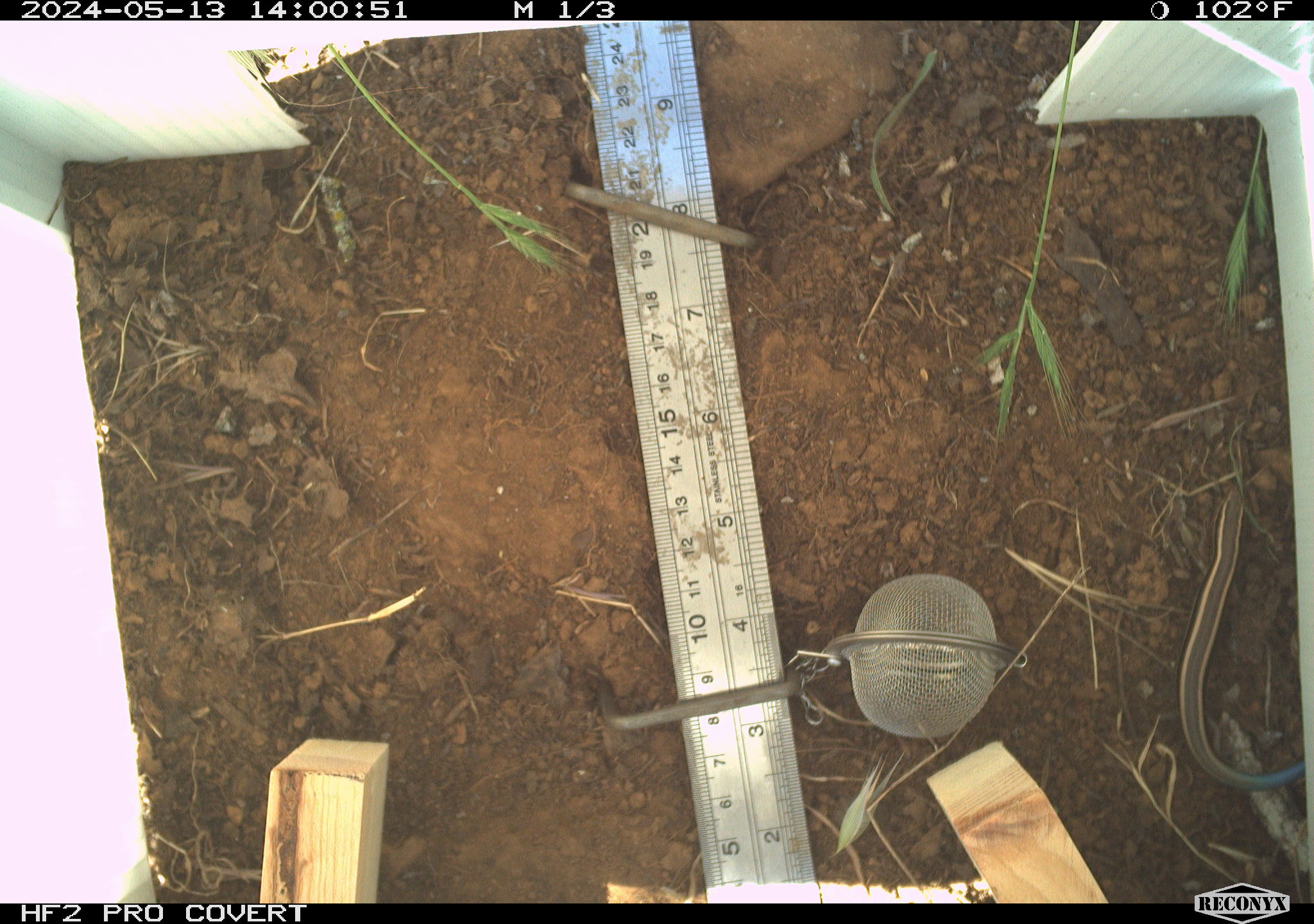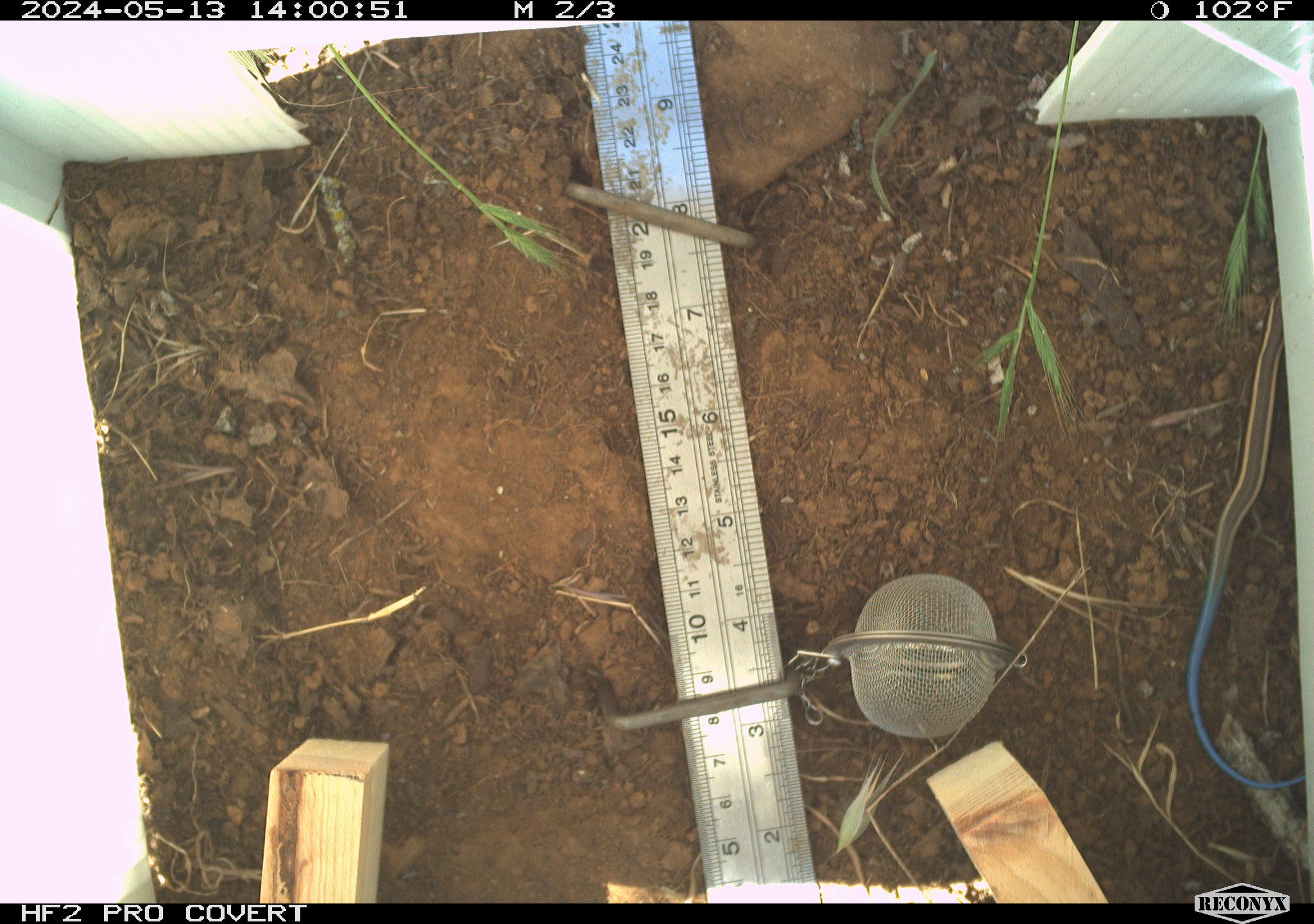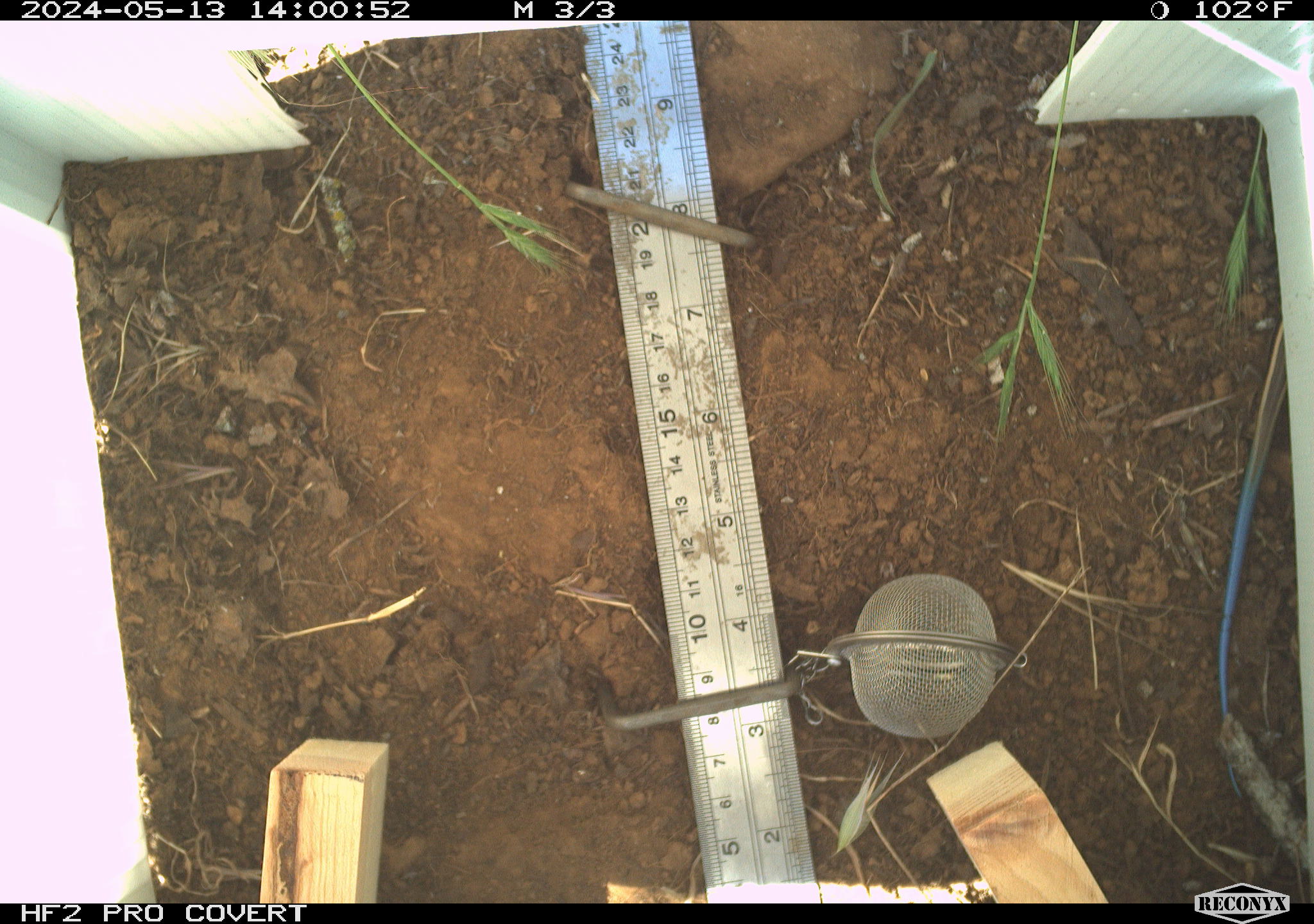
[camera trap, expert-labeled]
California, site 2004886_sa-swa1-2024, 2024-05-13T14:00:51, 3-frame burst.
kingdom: Animalia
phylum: Chordata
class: Reptilia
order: Squamata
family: Scincidae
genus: Plestiodon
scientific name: Plestiodon skiltonianus skiltonianus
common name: skilton's skink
Skilton's skink (Plestiodon skiltonianus skiltonianus).